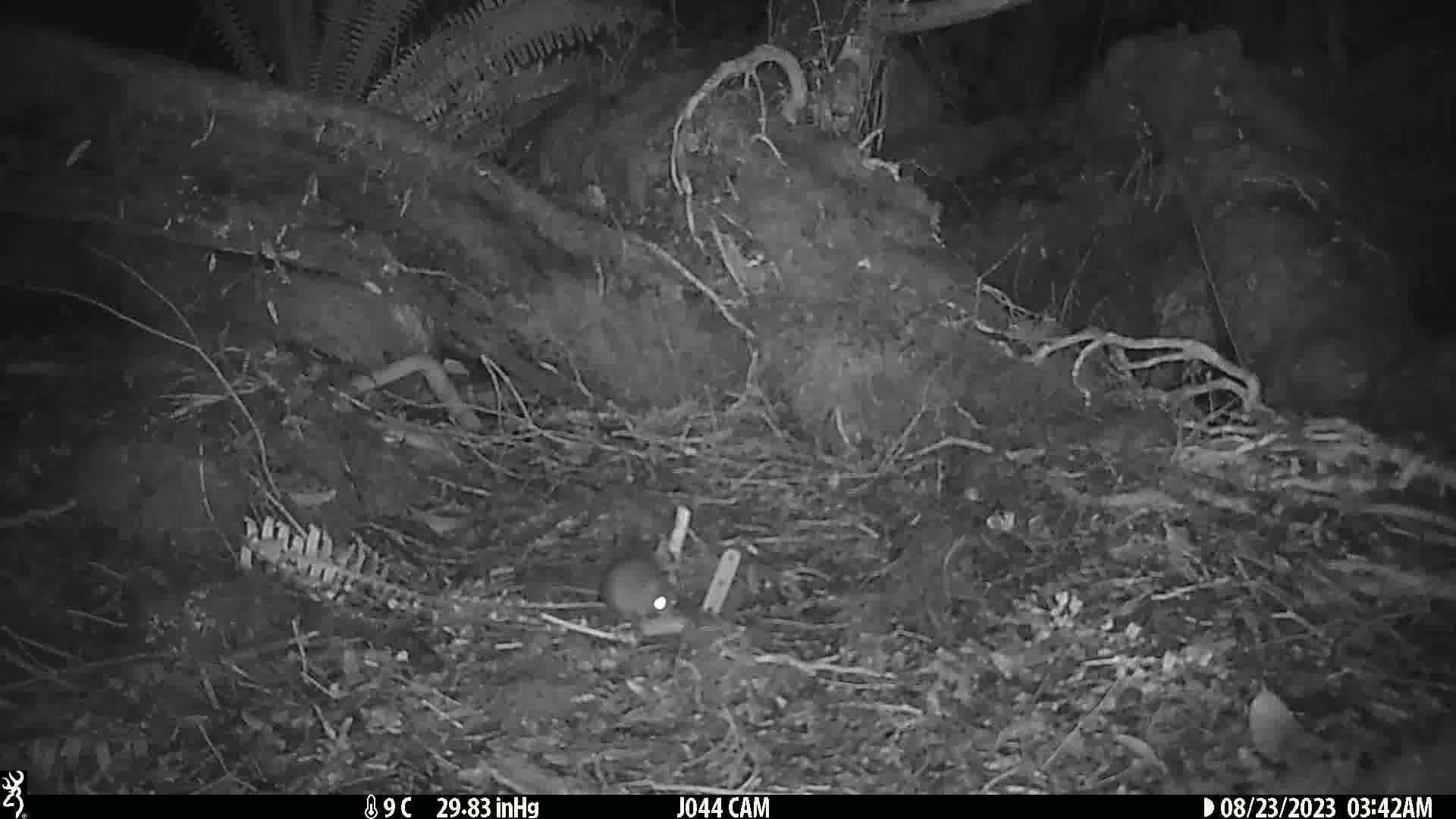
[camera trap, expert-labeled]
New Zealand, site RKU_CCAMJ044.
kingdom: Animalia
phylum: Chordata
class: Mammalia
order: Rodentia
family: Muridae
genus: Rattus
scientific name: Rattus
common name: rat